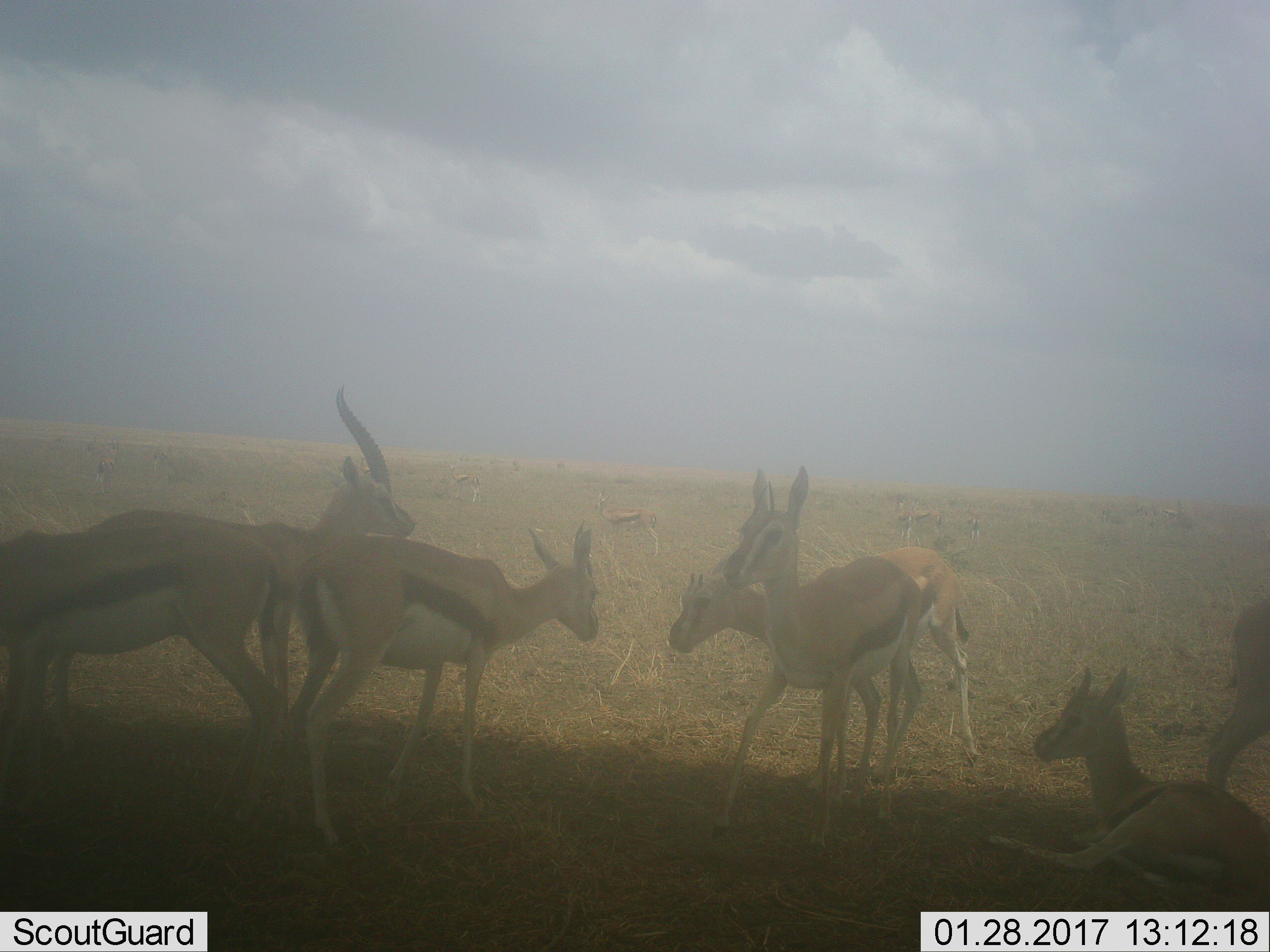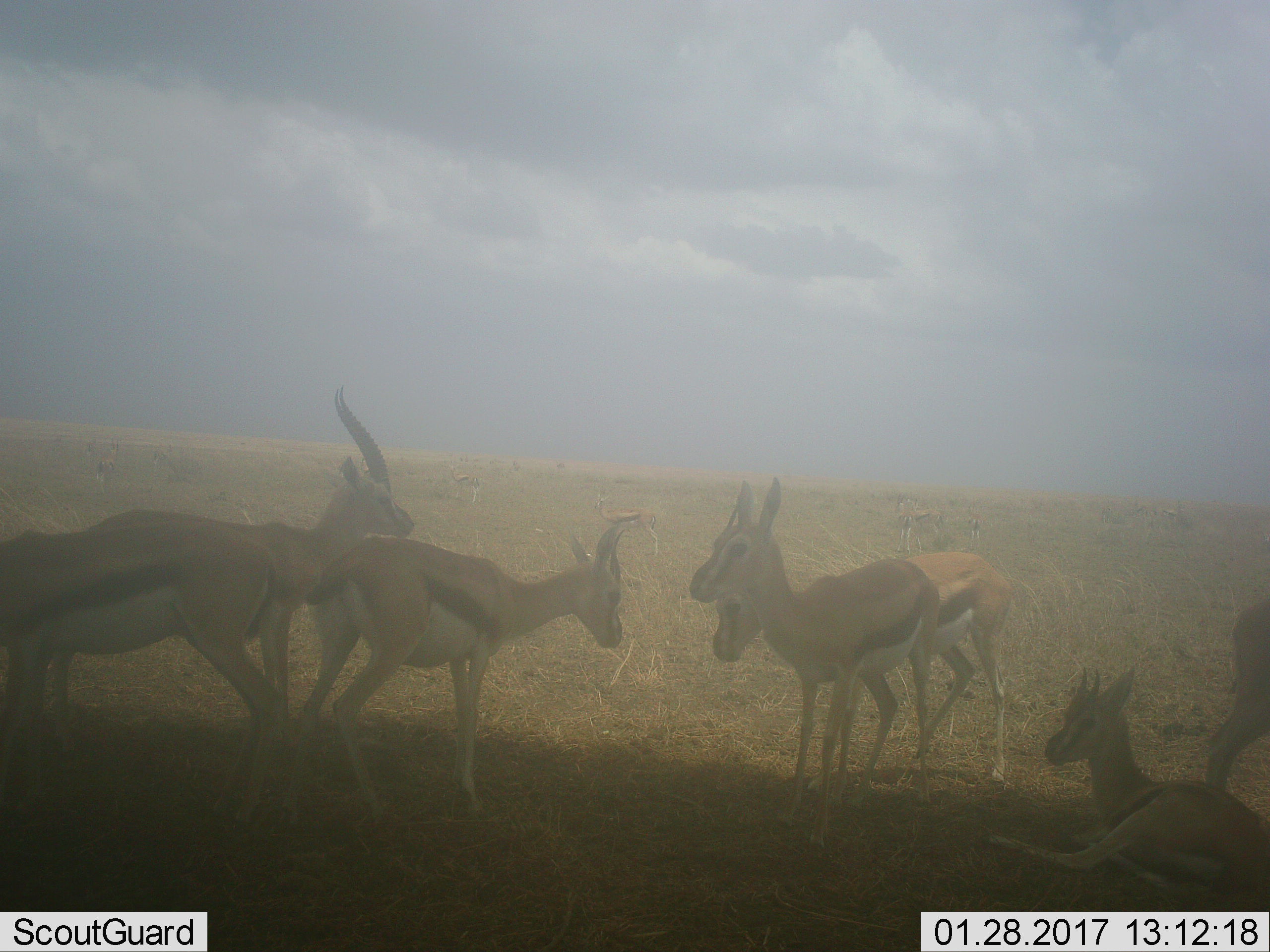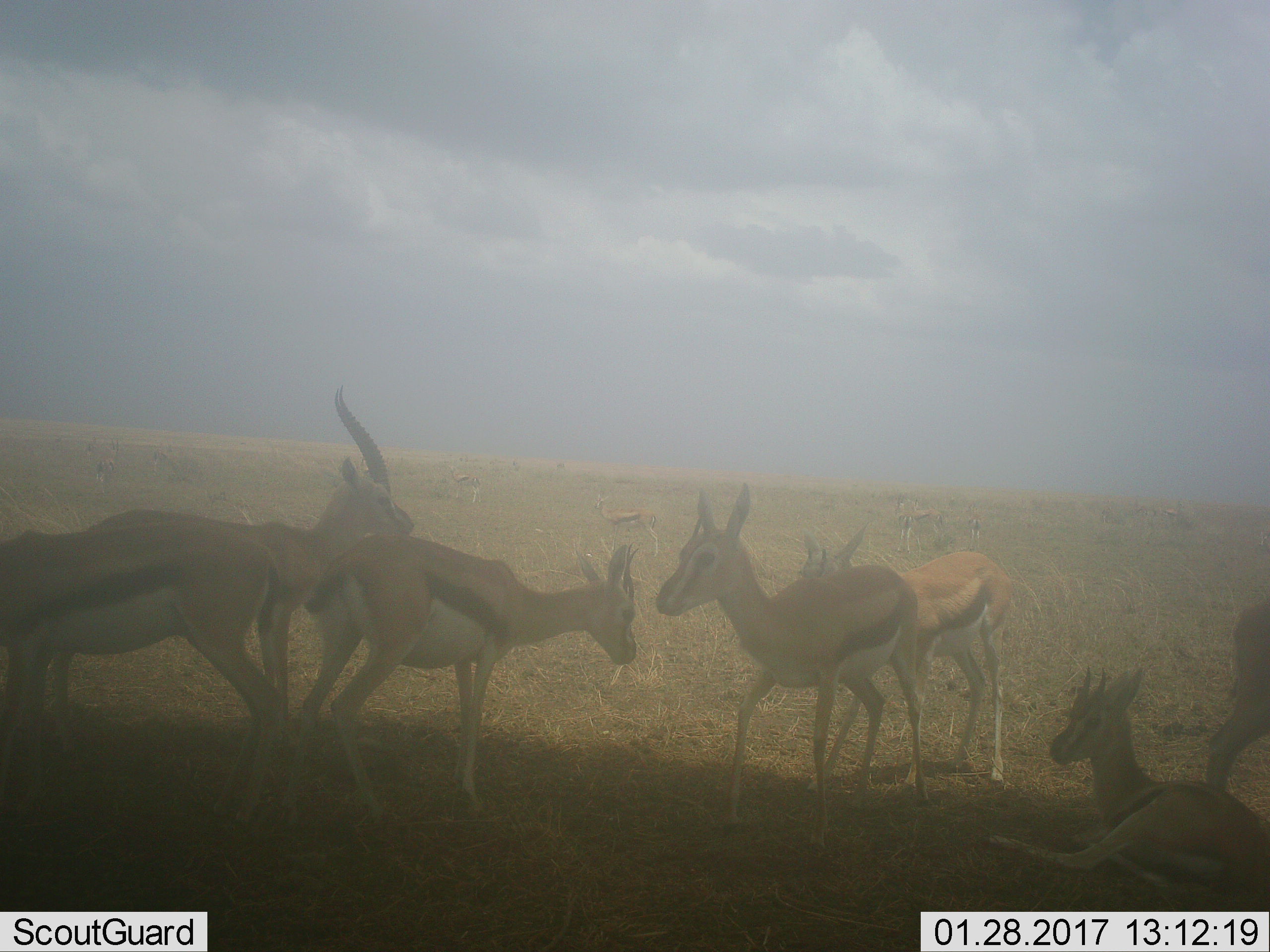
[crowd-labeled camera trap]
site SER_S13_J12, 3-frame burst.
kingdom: Animalia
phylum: Chordata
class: Mammalia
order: Artiodactyla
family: Bovidae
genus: Eudorcas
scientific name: Eudorcas thomsonii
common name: thomson's gazelle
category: gazellethomsons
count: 7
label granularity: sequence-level